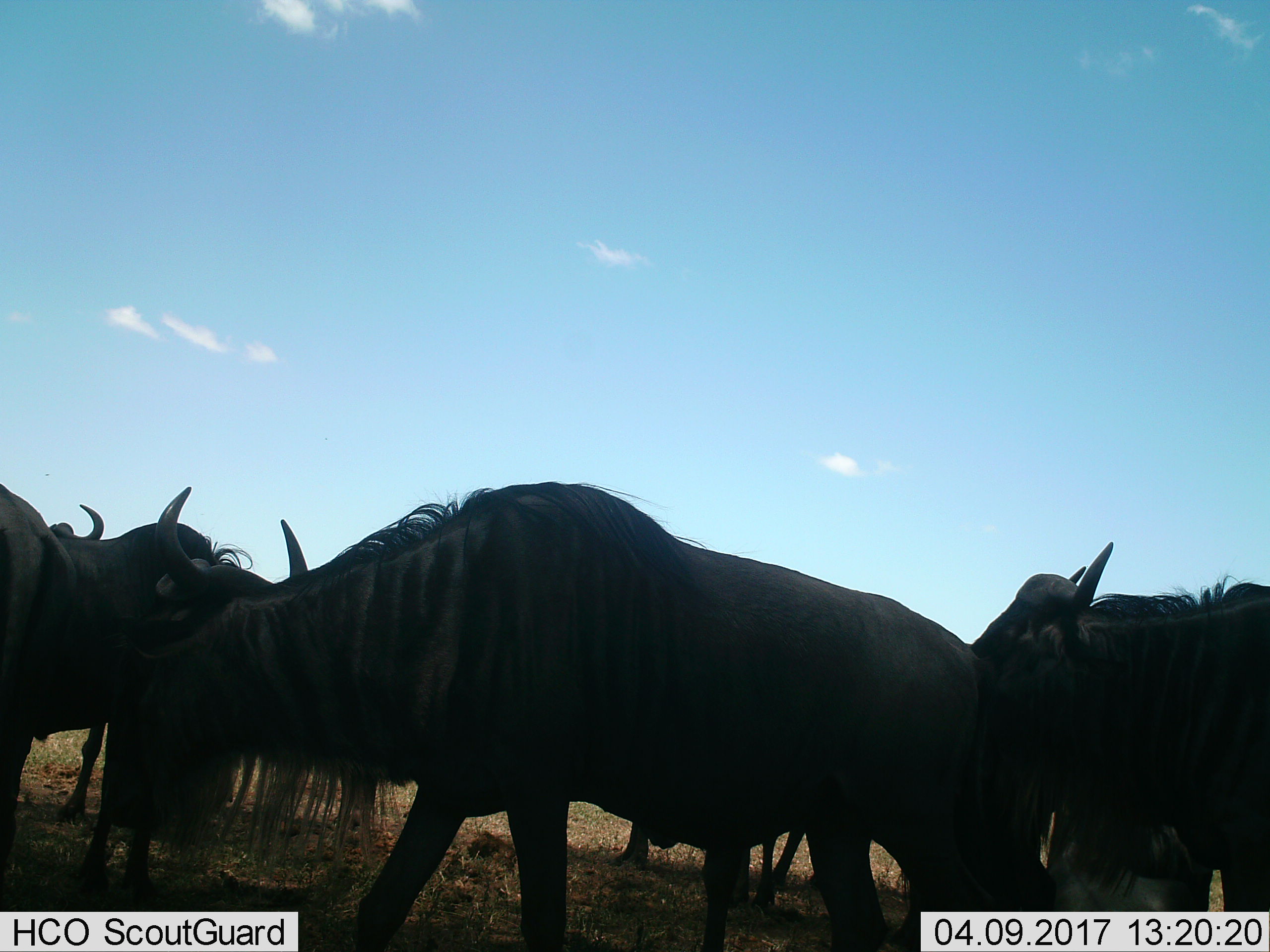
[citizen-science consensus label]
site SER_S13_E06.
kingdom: Animalia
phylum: Chordata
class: Mammalia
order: Artiodactyla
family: Bovidae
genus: Connochaetes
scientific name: Connochaetes taurinus taurinus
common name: blue wildebeest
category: wildebeestblue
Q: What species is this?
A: Wildebeestblue (blue wildebeest) (Connochaetes taurinus taurinus).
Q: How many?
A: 6.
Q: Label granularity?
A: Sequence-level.